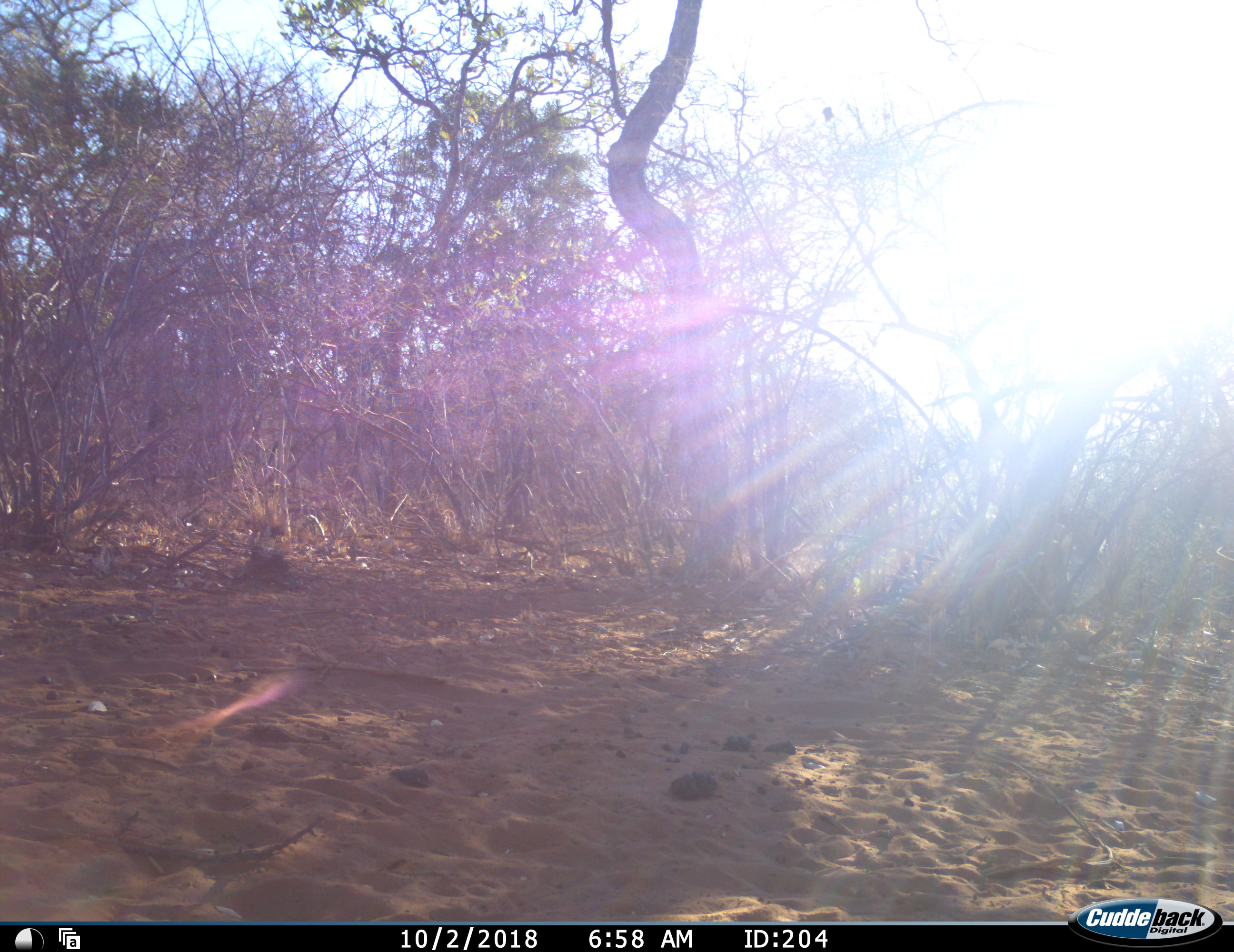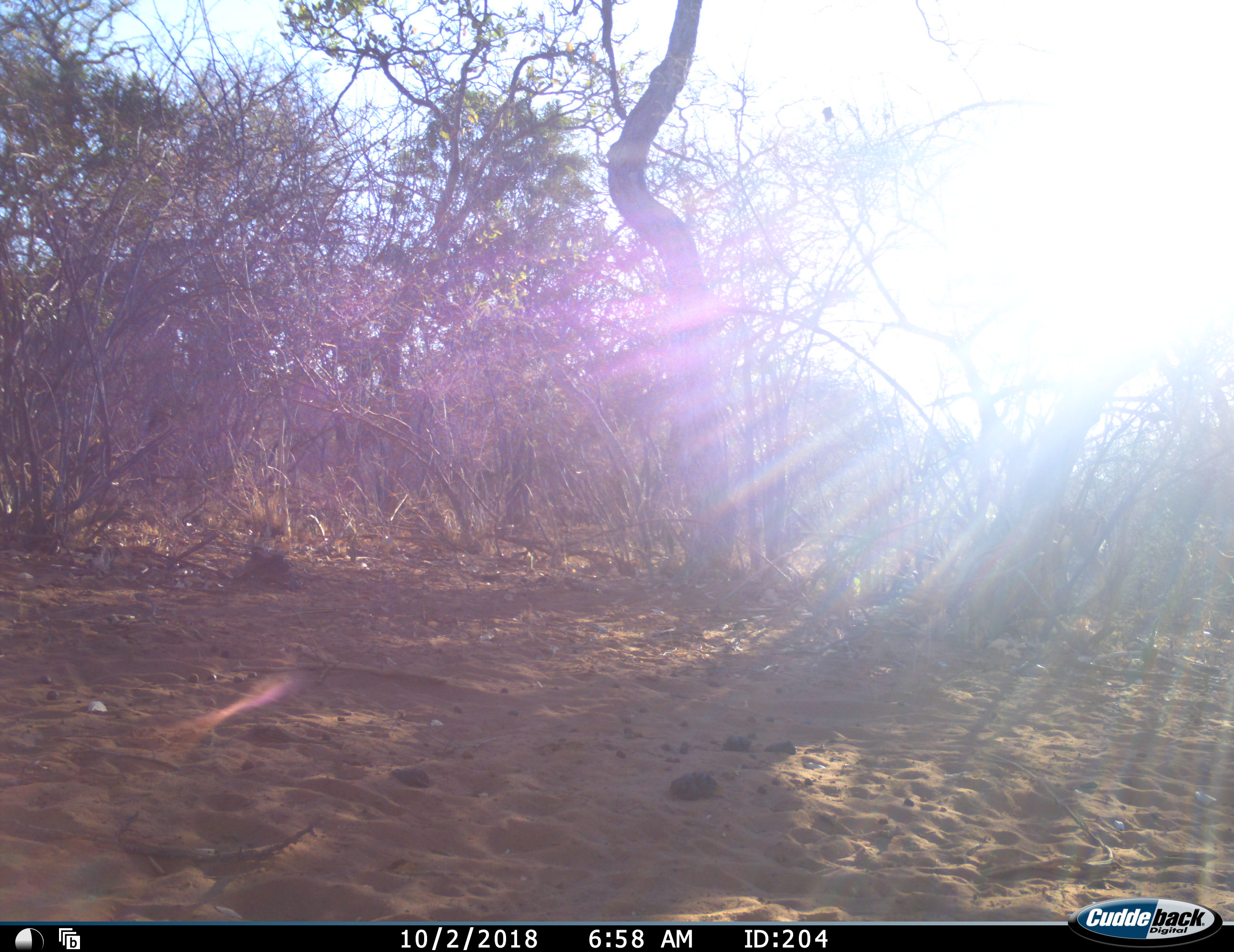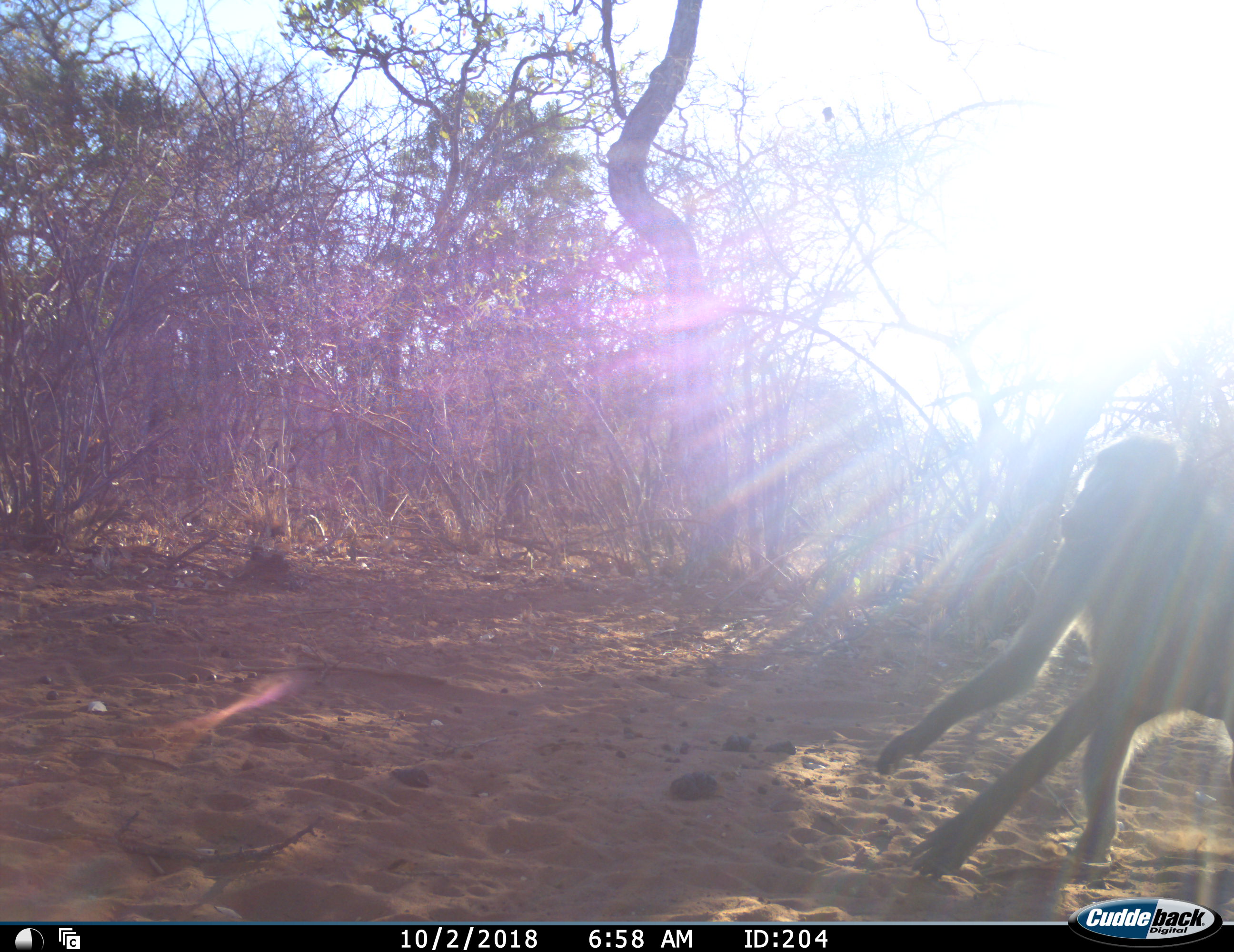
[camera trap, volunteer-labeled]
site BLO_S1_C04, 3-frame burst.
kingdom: Animalia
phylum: Chordata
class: Mammalia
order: Primates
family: Cercopithecidae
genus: Papio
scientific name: Papio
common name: baboon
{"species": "baboon (Papio)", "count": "1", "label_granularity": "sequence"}